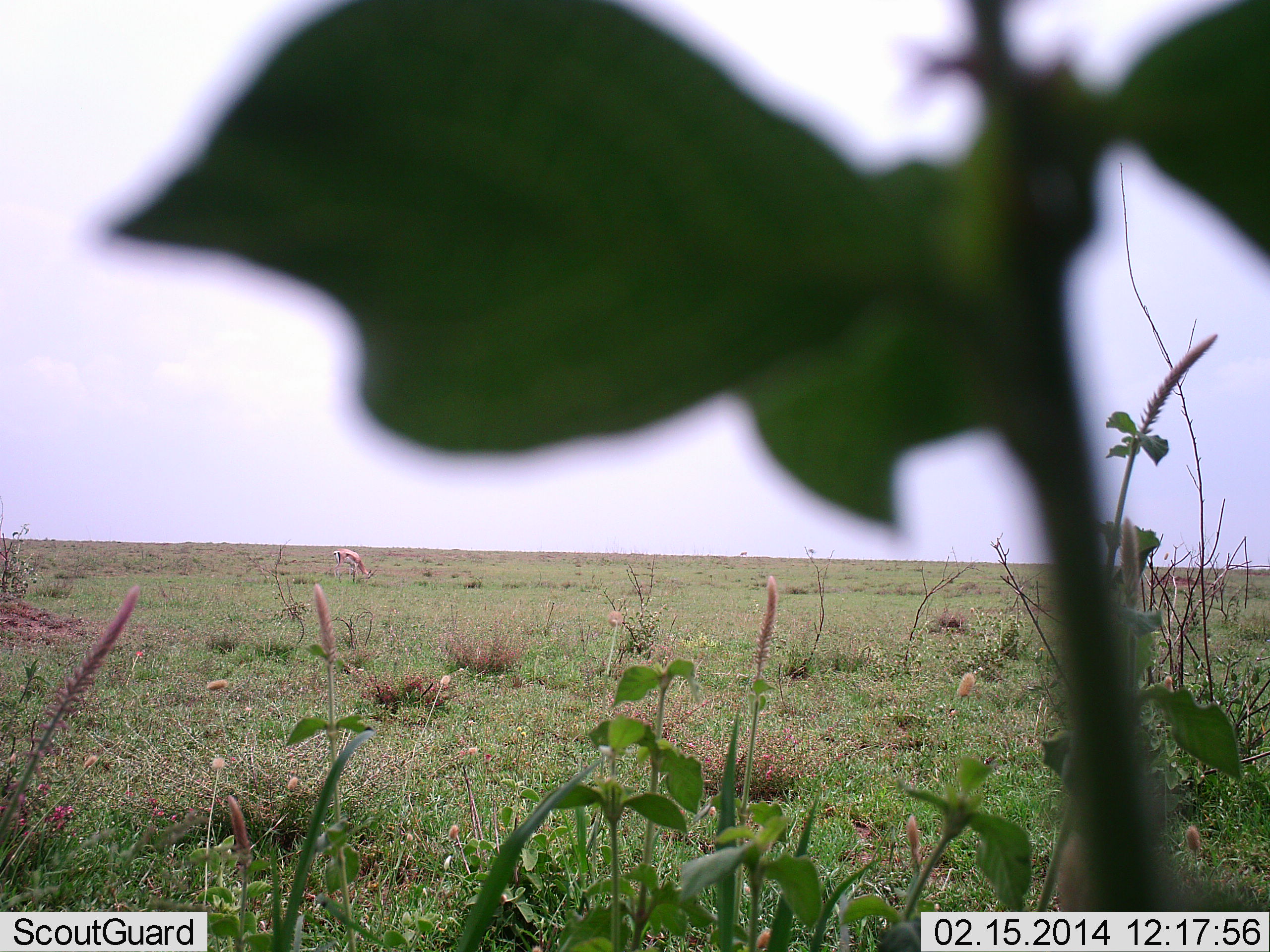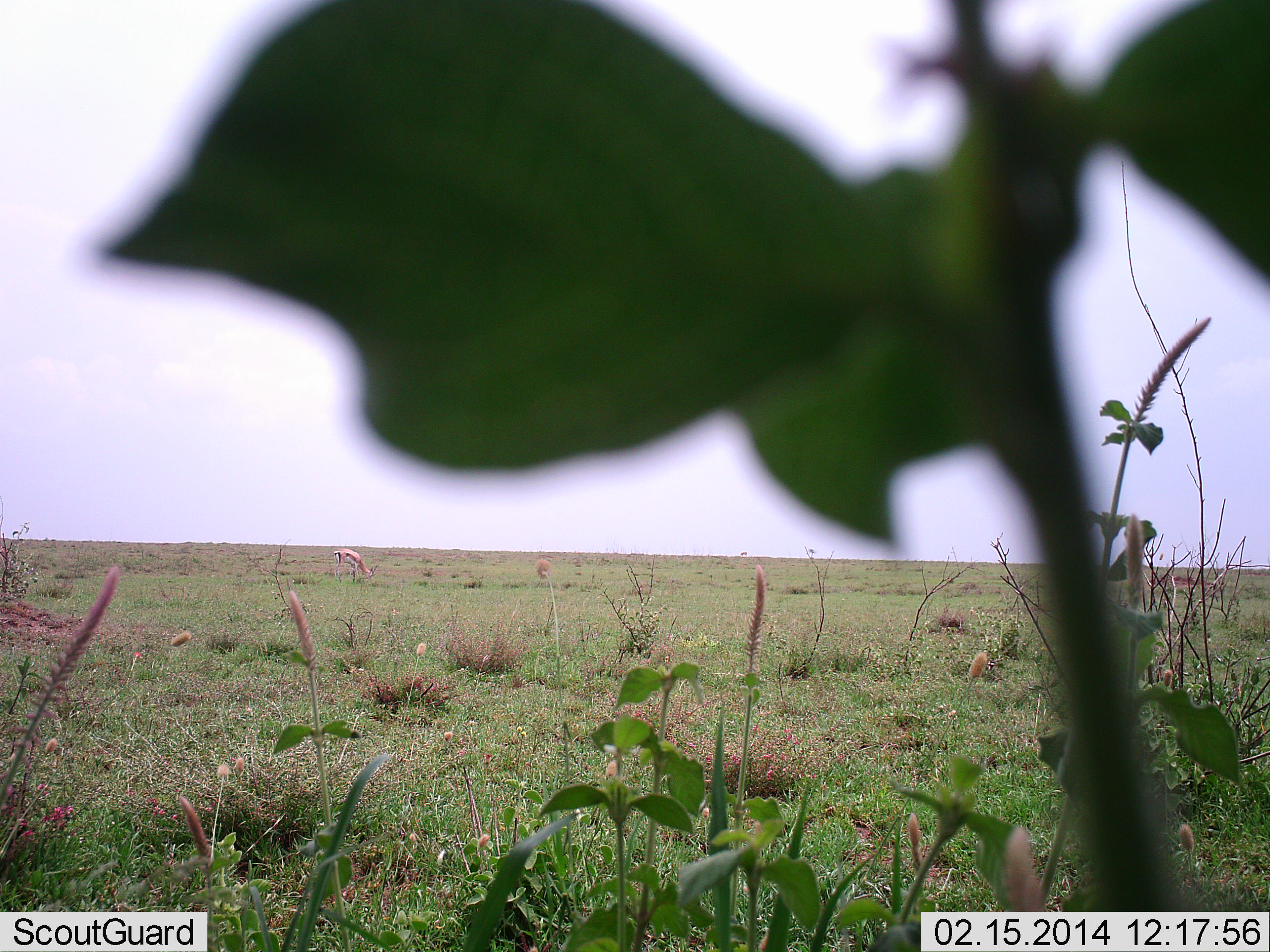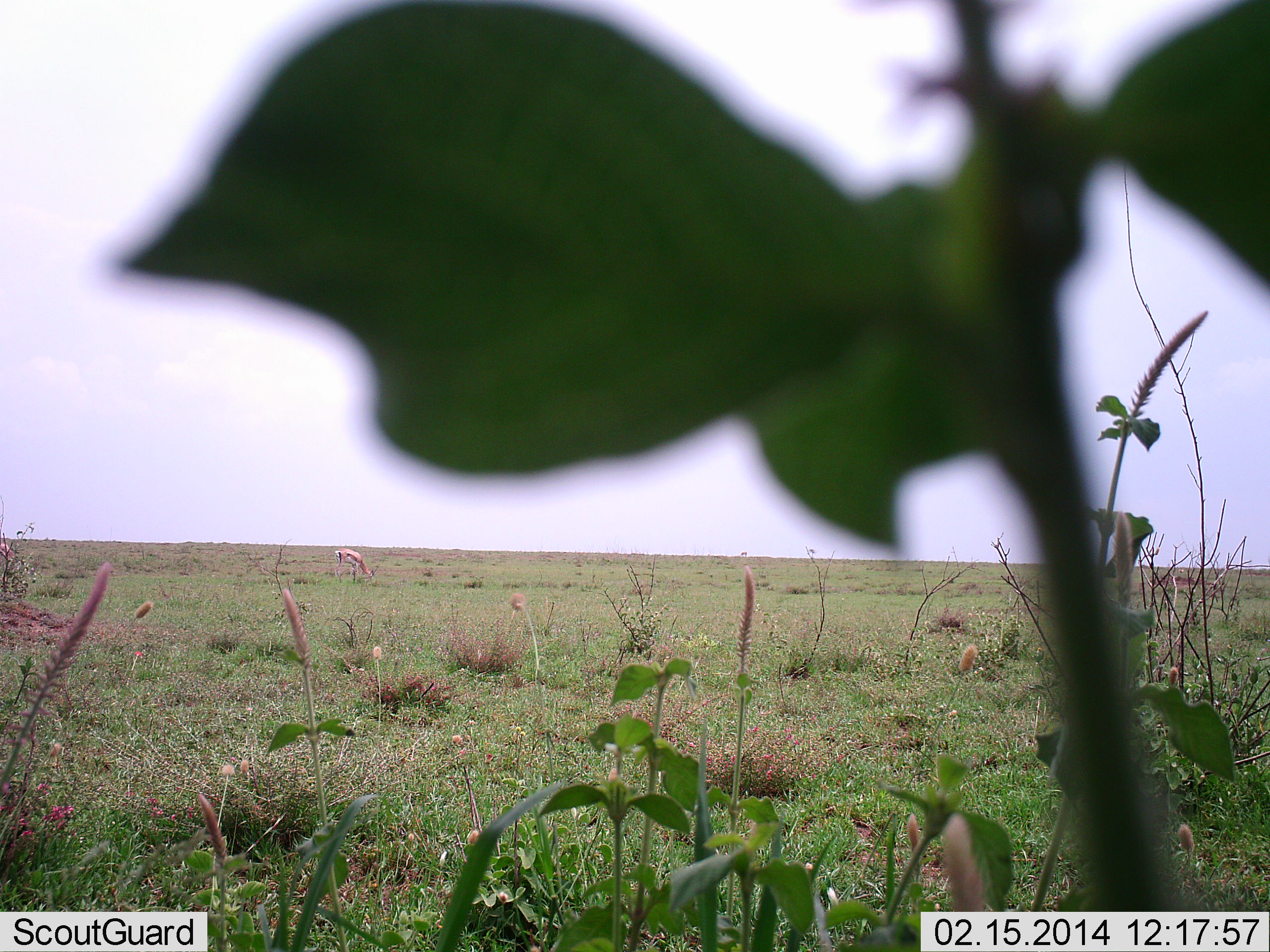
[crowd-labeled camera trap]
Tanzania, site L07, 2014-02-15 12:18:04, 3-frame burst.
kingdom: Animalia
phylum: Chordata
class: Mammalia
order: Artiodactyla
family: Bovidae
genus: Eudorcas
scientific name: Eudorcas thomsonii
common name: thomson's gazelle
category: gazellethomsons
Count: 1.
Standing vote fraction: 20%.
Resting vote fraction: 0%.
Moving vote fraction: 0%.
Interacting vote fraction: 0%.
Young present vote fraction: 0%.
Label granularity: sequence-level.